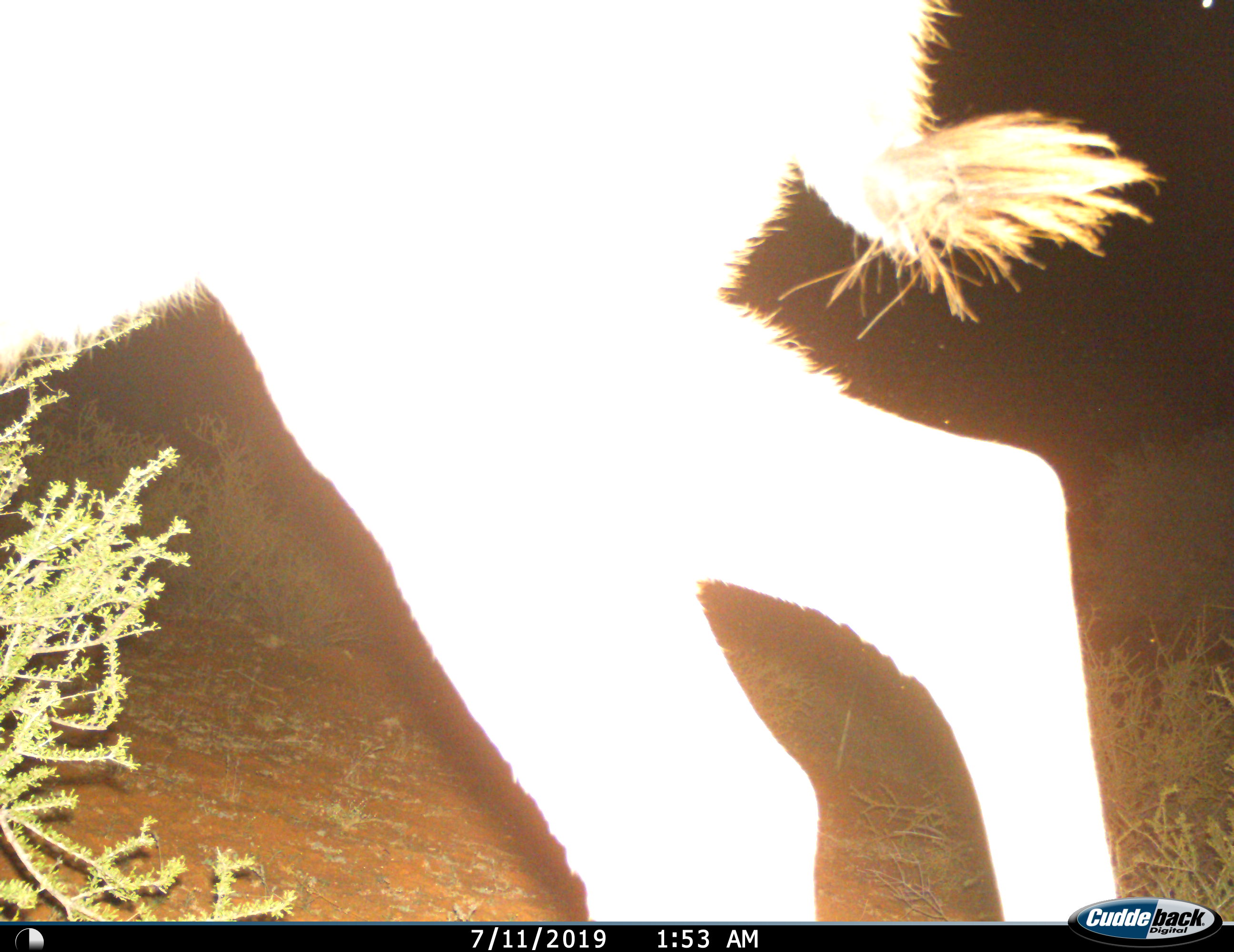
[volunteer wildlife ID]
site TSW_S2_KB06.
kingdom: Animalia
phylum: Chordata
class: Mammalia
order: Artiodactyla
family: Bovidae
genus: Sylvicapra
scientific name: Sylvicapra grimmia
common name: common duiker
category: duikercommongrey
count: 1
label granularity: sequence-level